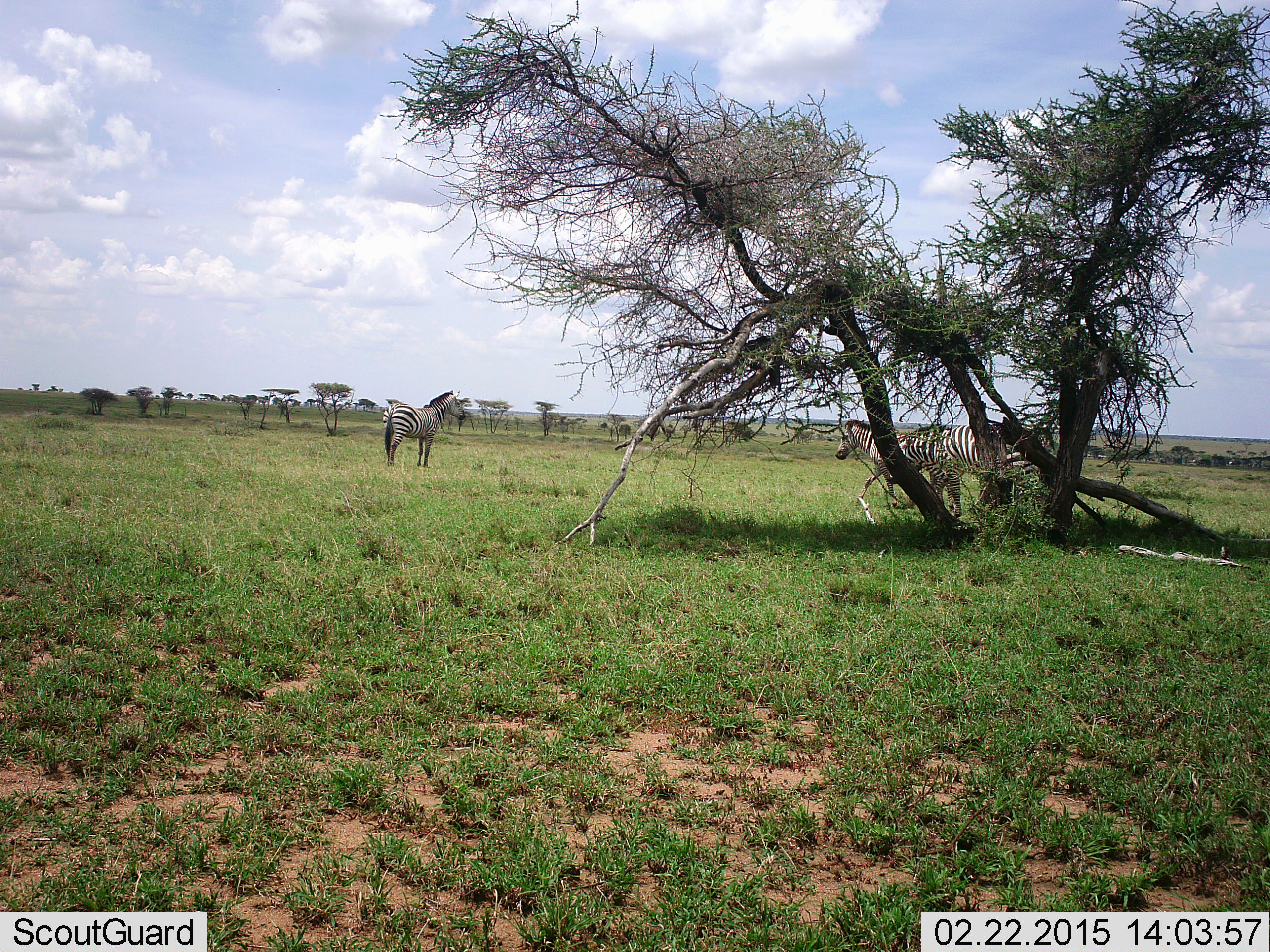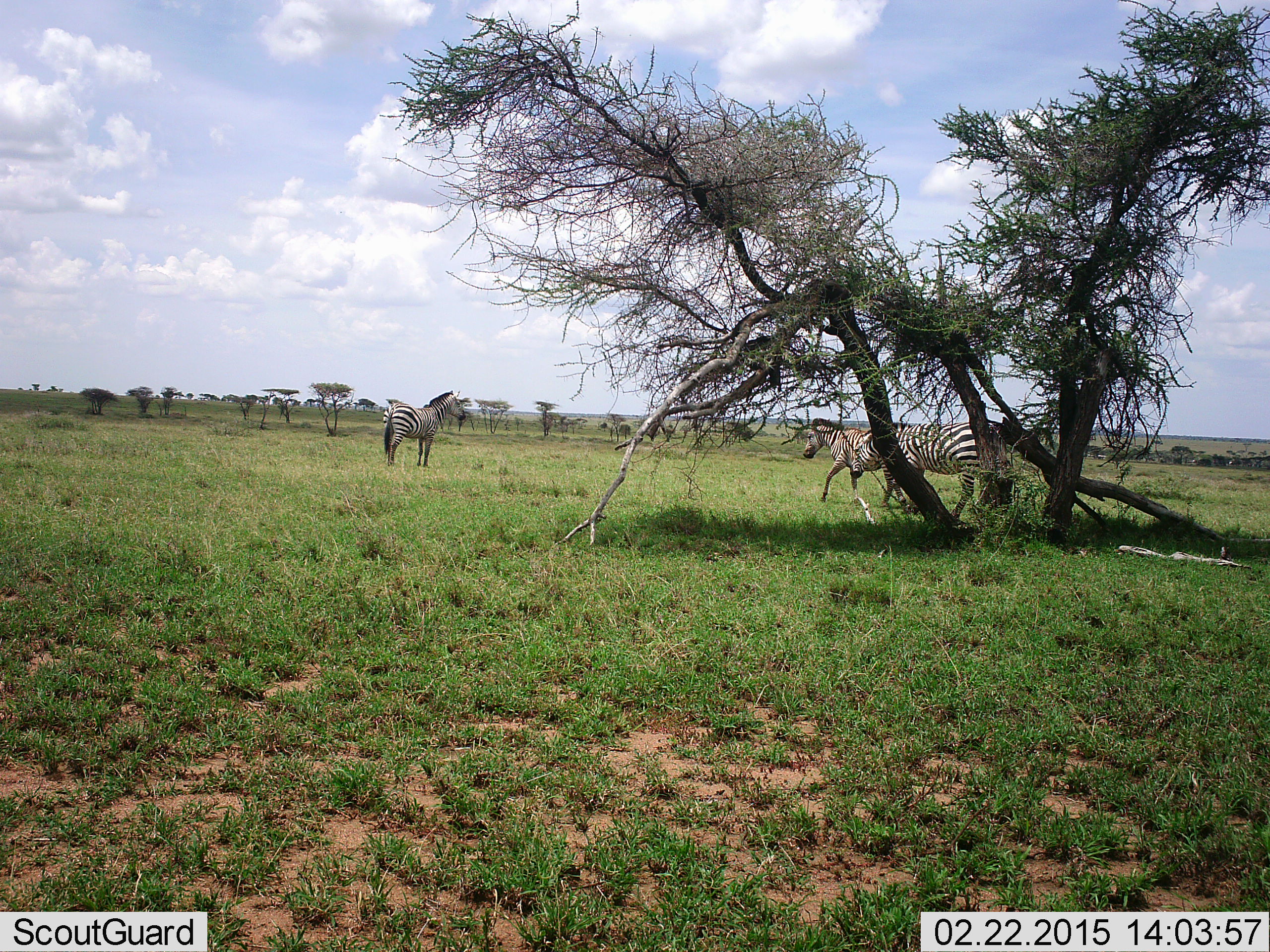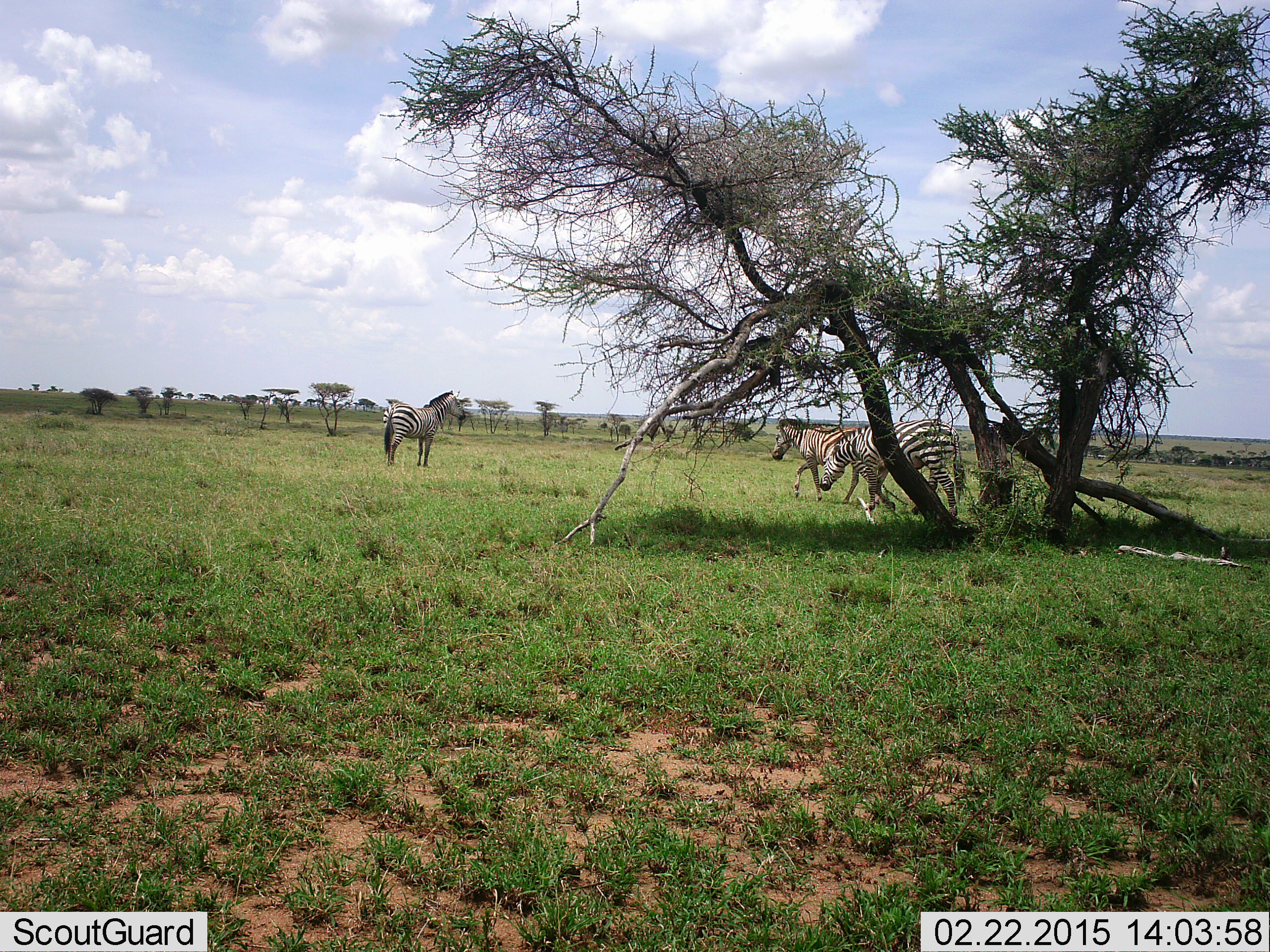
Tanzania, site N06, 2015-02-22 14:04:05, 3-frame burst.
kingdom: Animalia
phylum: Chordata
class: Mammalia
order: Perissodactyla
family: Equidae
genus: Equus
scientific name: Equus quagga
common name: plains zebra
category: zebra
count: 3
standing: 90%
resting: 0%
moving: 80%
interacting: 0%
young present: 10%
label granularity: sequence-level